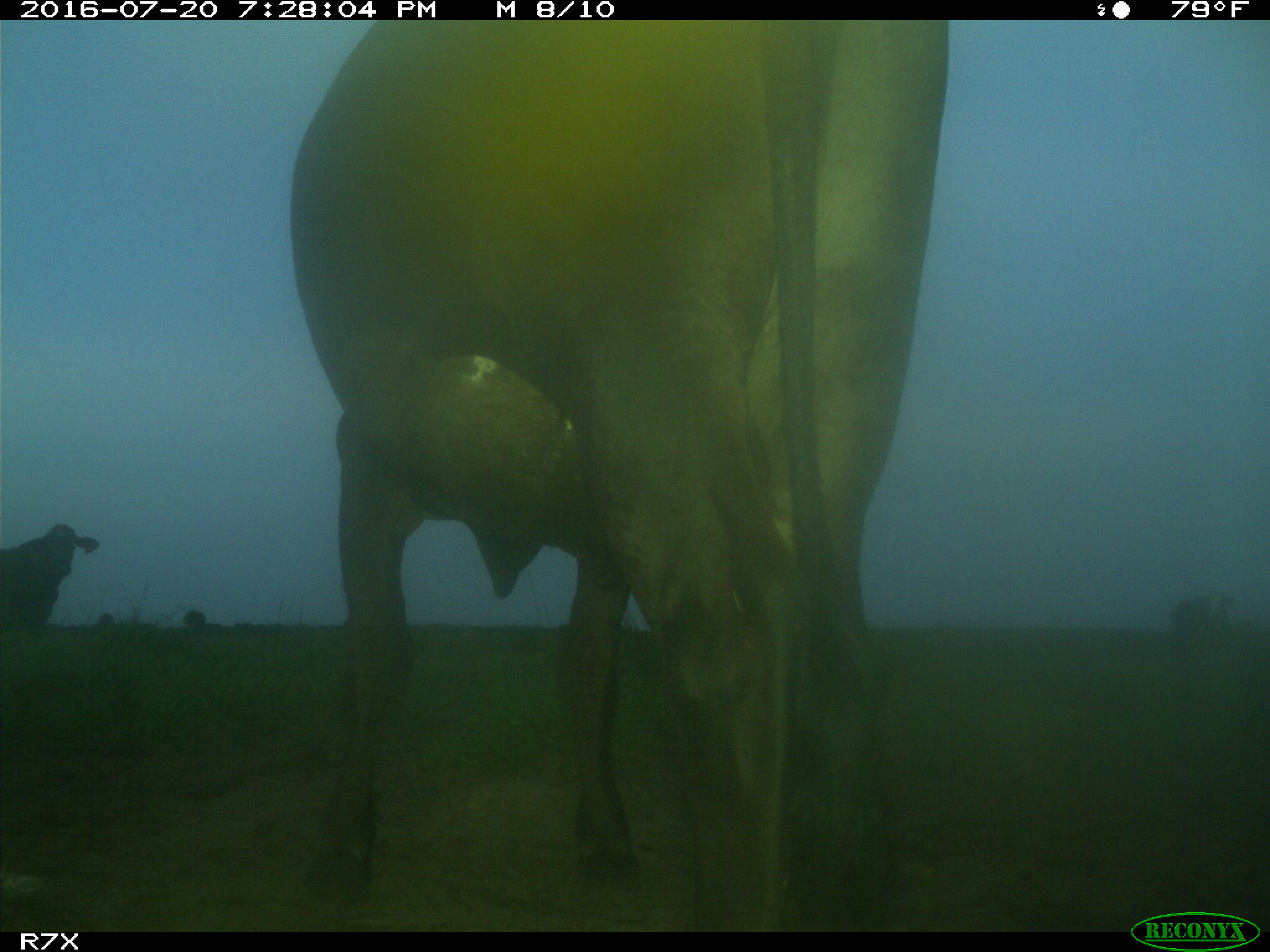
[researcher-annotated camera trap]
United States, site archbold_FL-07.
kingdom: Animalia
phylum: Chordata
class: Mammalia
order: Artiodactyla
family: Bovidae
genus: Bos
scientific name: Bos taurus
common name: domestic cow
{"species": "Bos taurus (domestic cow)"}